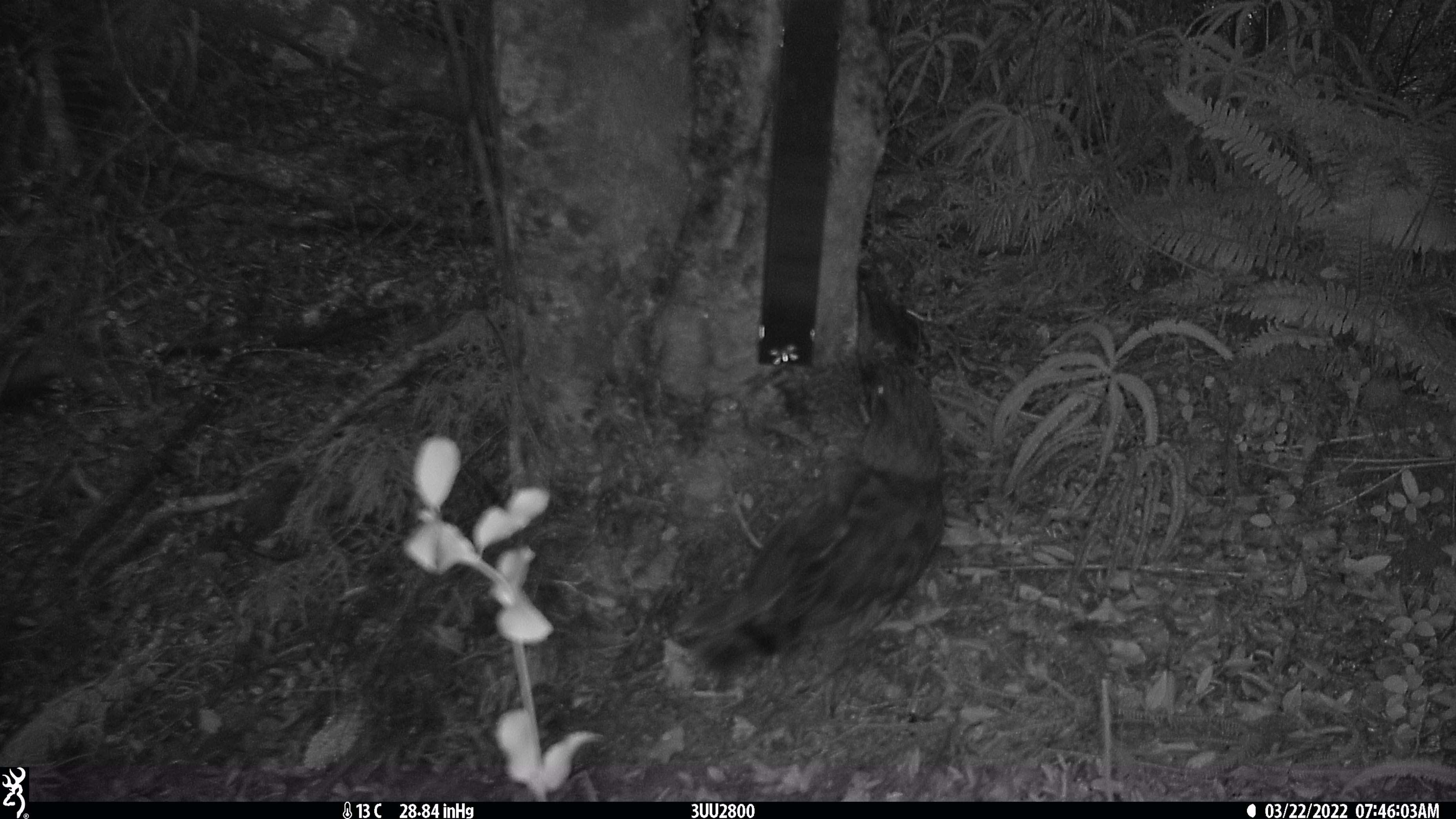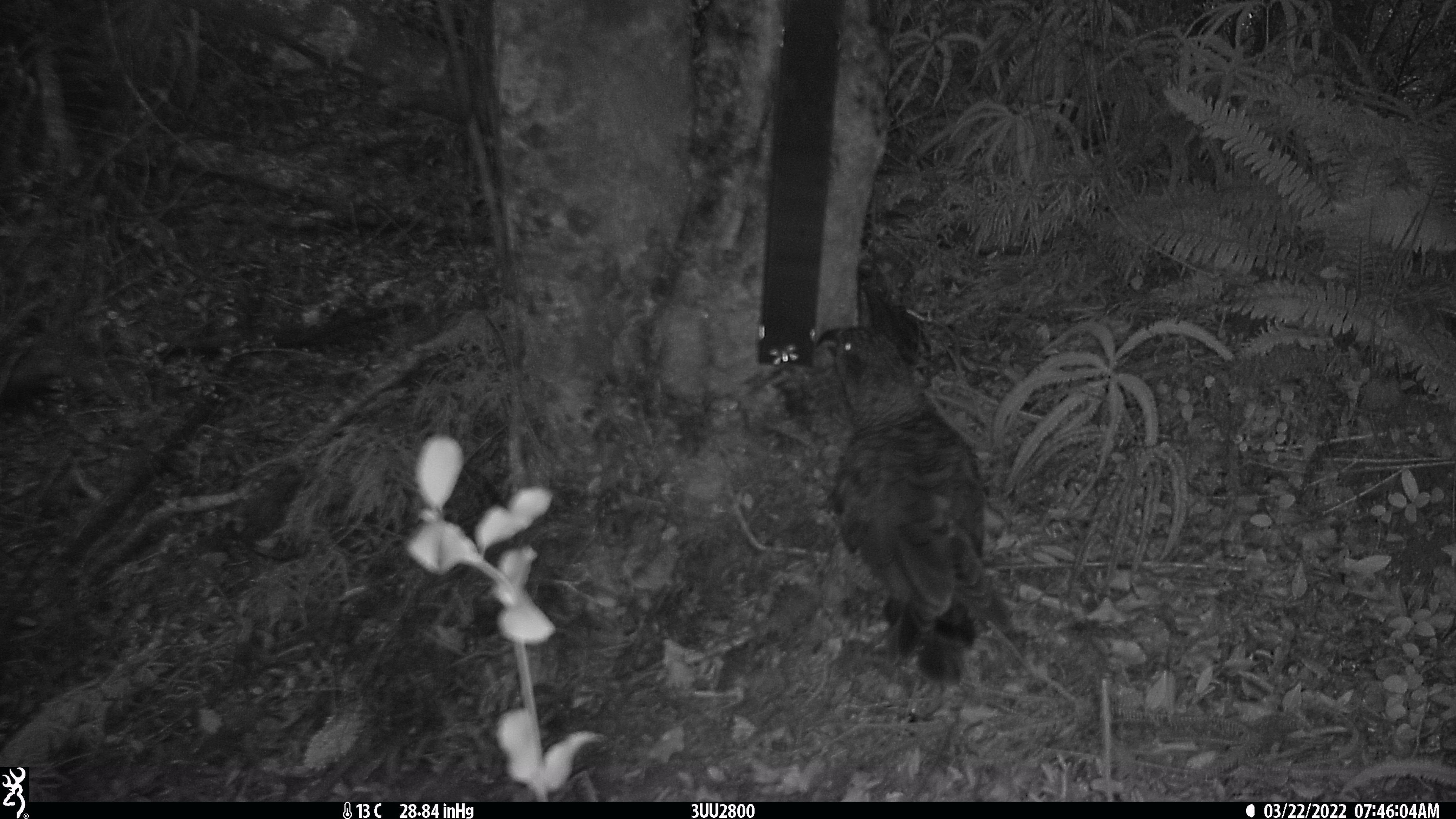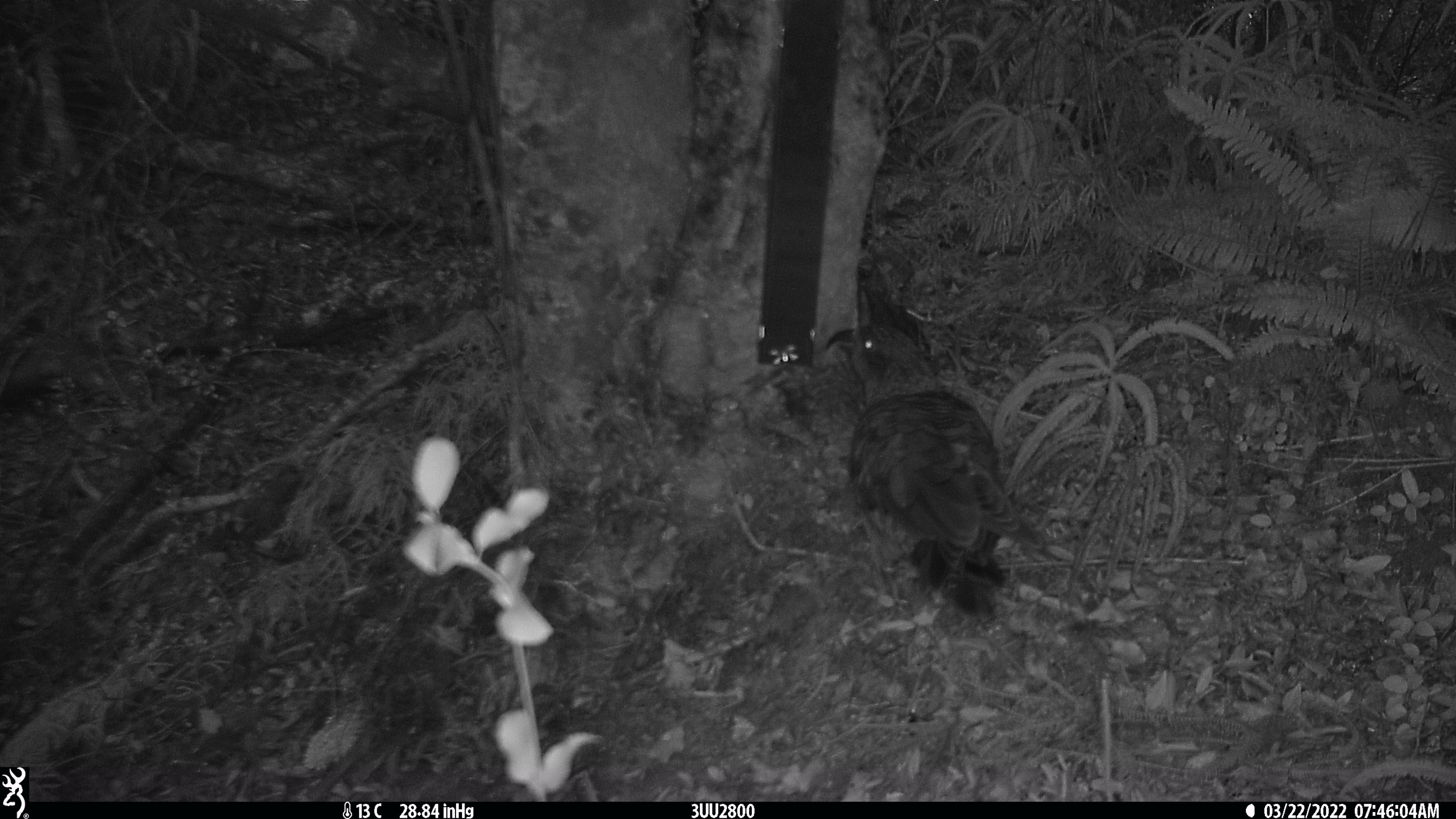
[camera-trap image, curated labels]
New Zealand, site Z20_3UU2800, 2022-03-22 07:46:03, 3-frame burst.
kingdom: Animalia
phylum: Chordata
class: Aves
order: Psittaciformes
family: Strigopidae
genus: Nestor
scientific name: Nestor notabilis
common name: kea